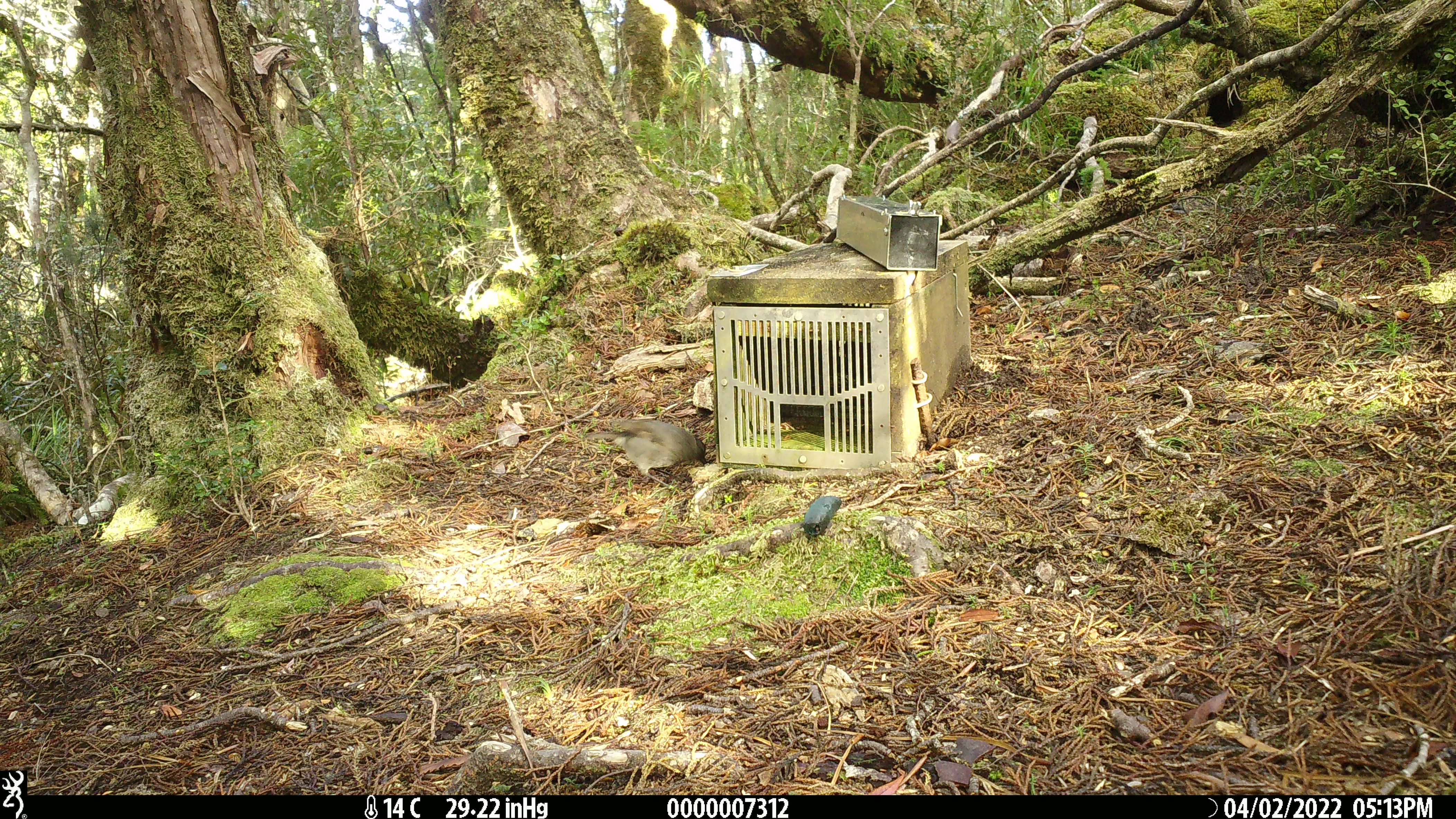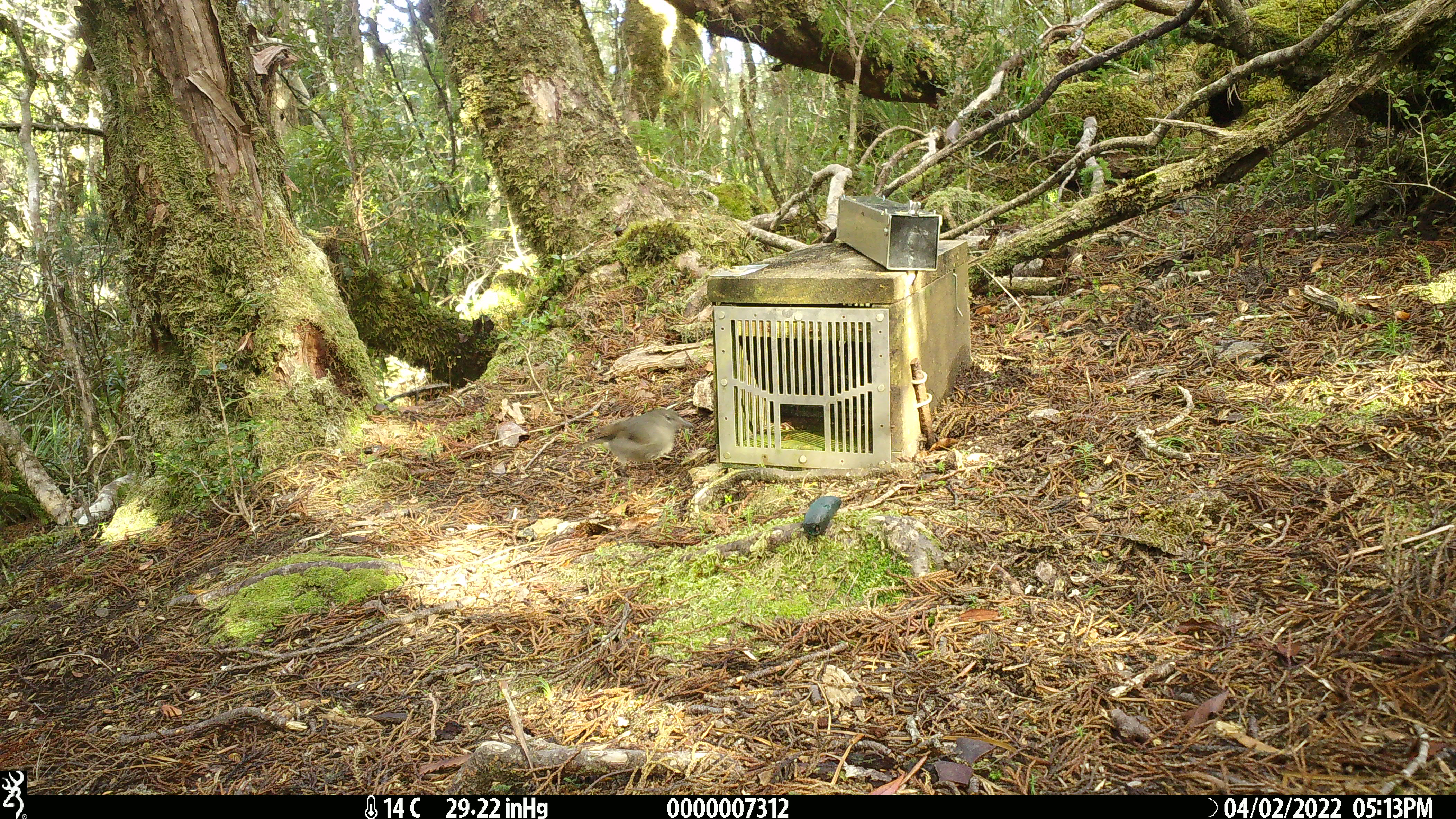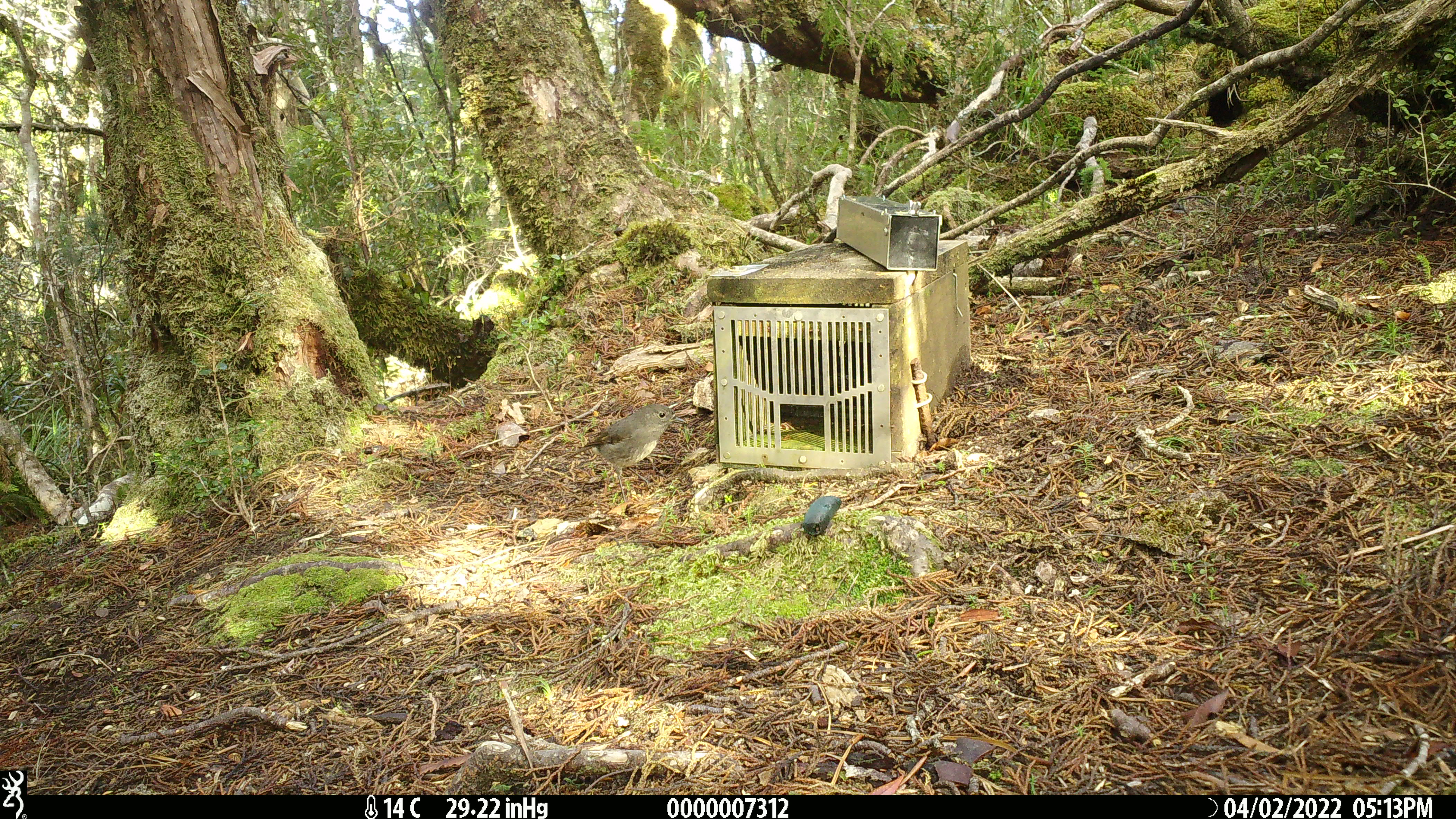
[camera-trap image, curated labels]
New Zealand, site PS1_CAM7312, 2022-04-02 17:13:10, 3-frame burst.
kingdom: Animalia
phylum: Chordata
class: Aves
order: Passeriformes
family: Petroicidae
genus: Petroica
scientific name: Petroica australis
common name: new zealand robin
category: robin